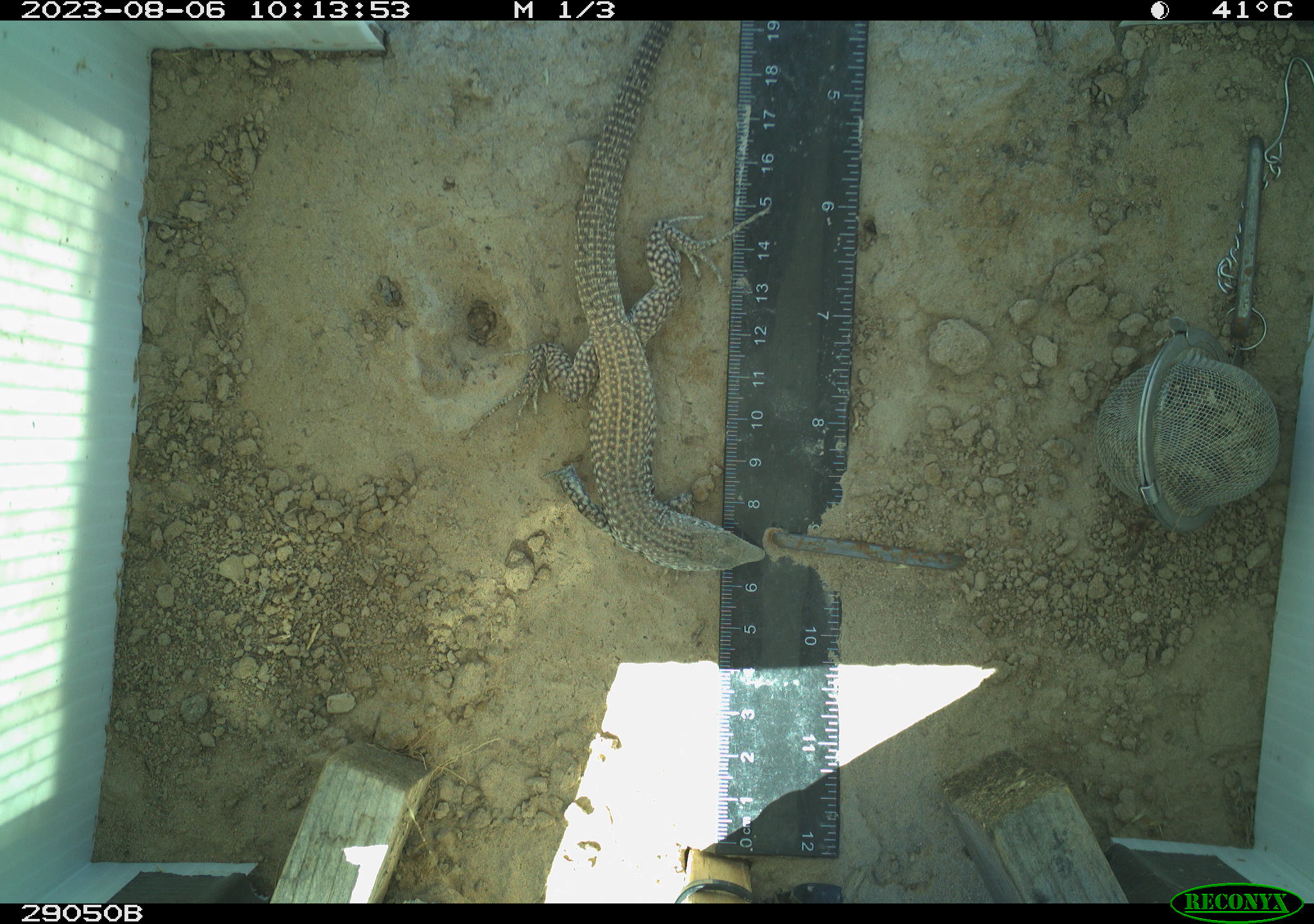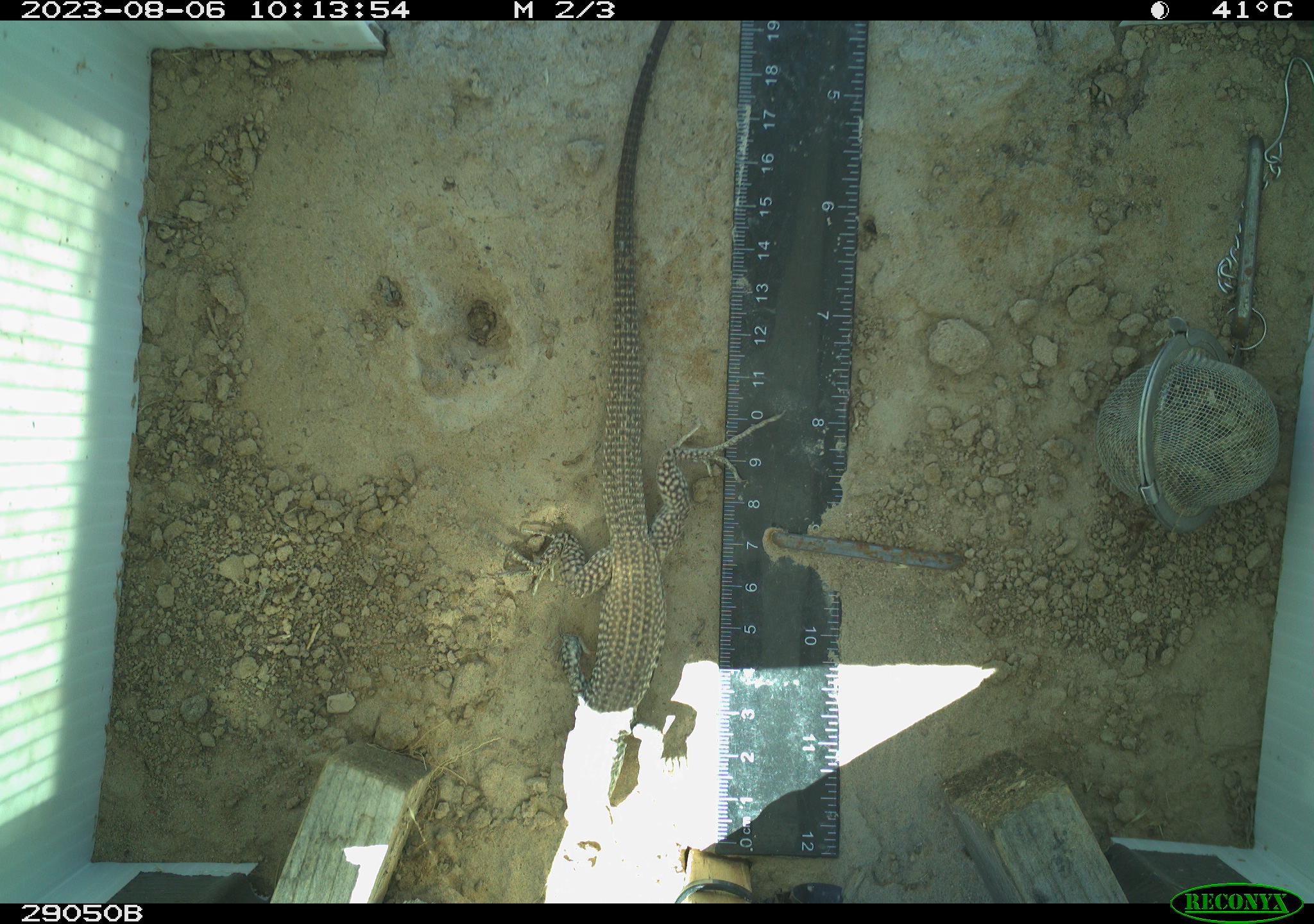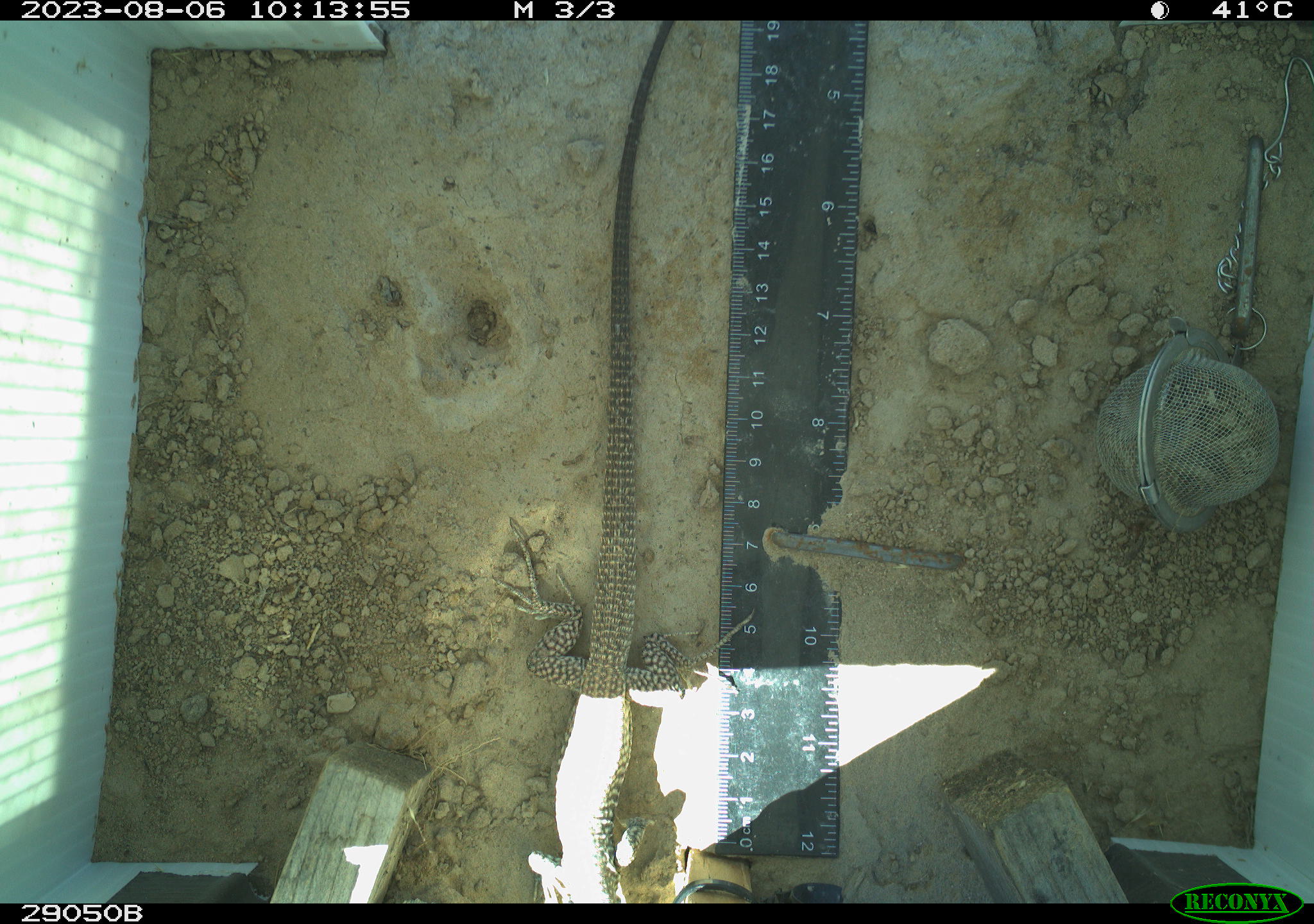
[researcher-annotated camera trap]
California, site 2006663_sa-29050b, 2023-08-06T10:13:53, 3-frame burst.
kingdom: Animalia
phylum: Chordata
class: Reptilia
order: Squamata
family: Teiidae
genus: Aspidoscelis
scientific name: Aspidoscelis tigris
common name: western whiptail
Western whiptail (Aspidoscelis tigris).